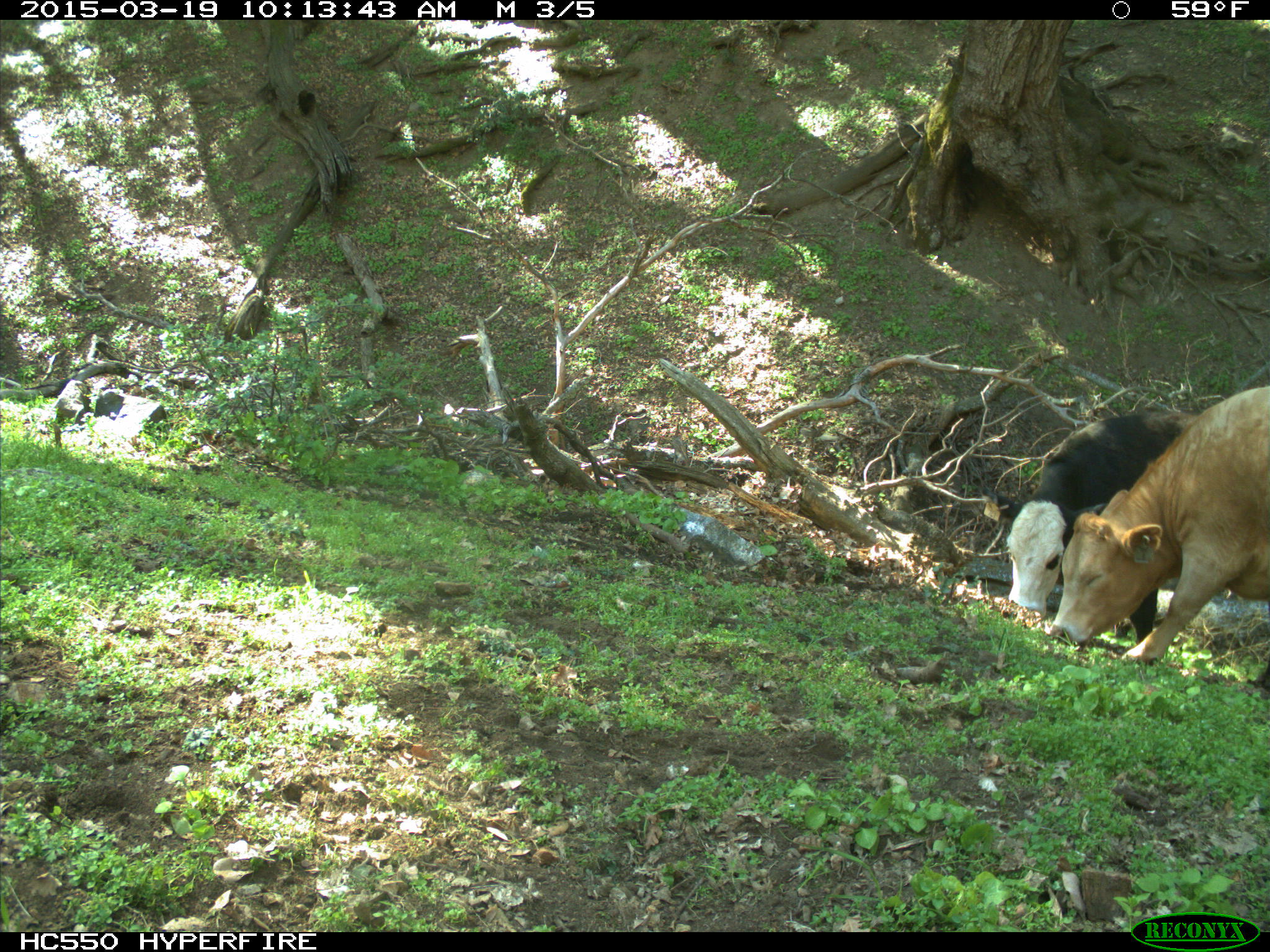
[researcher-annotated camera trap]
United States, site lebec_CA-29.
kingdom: Animalia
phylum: Chordata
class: Mammalia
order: Artiodactyla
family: Bovidae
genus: Bos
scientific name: Bos taurus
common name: domestic cow